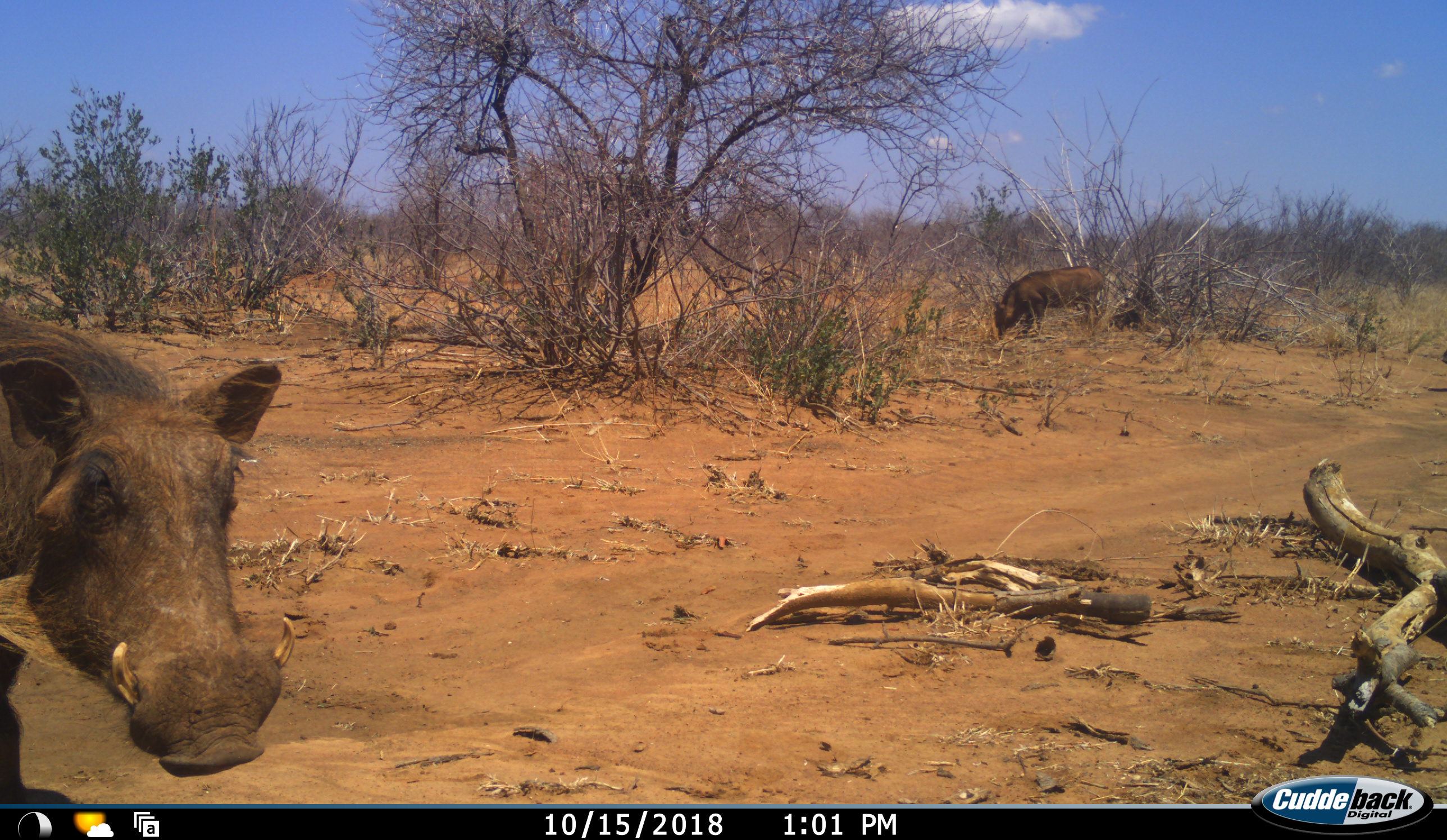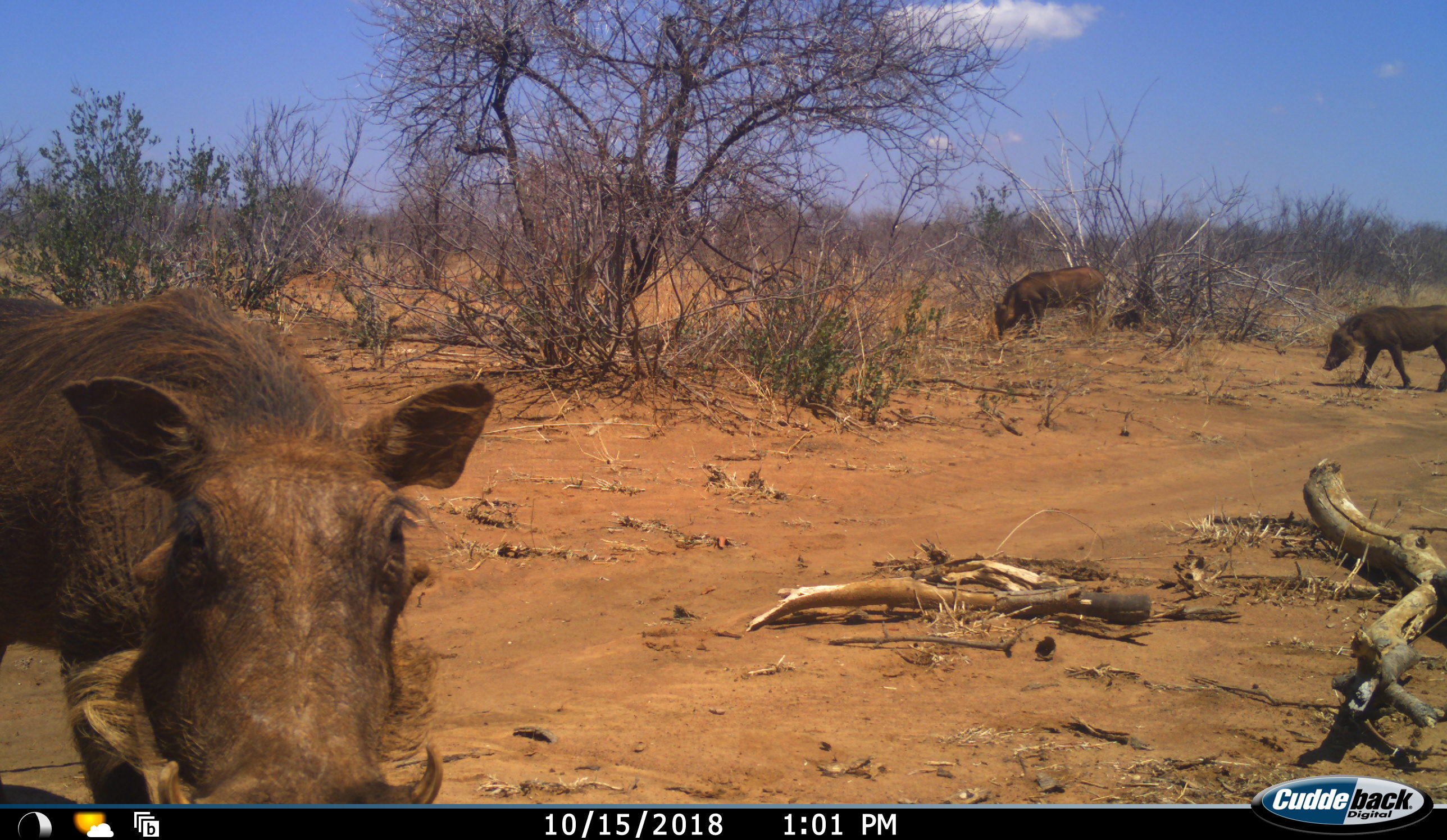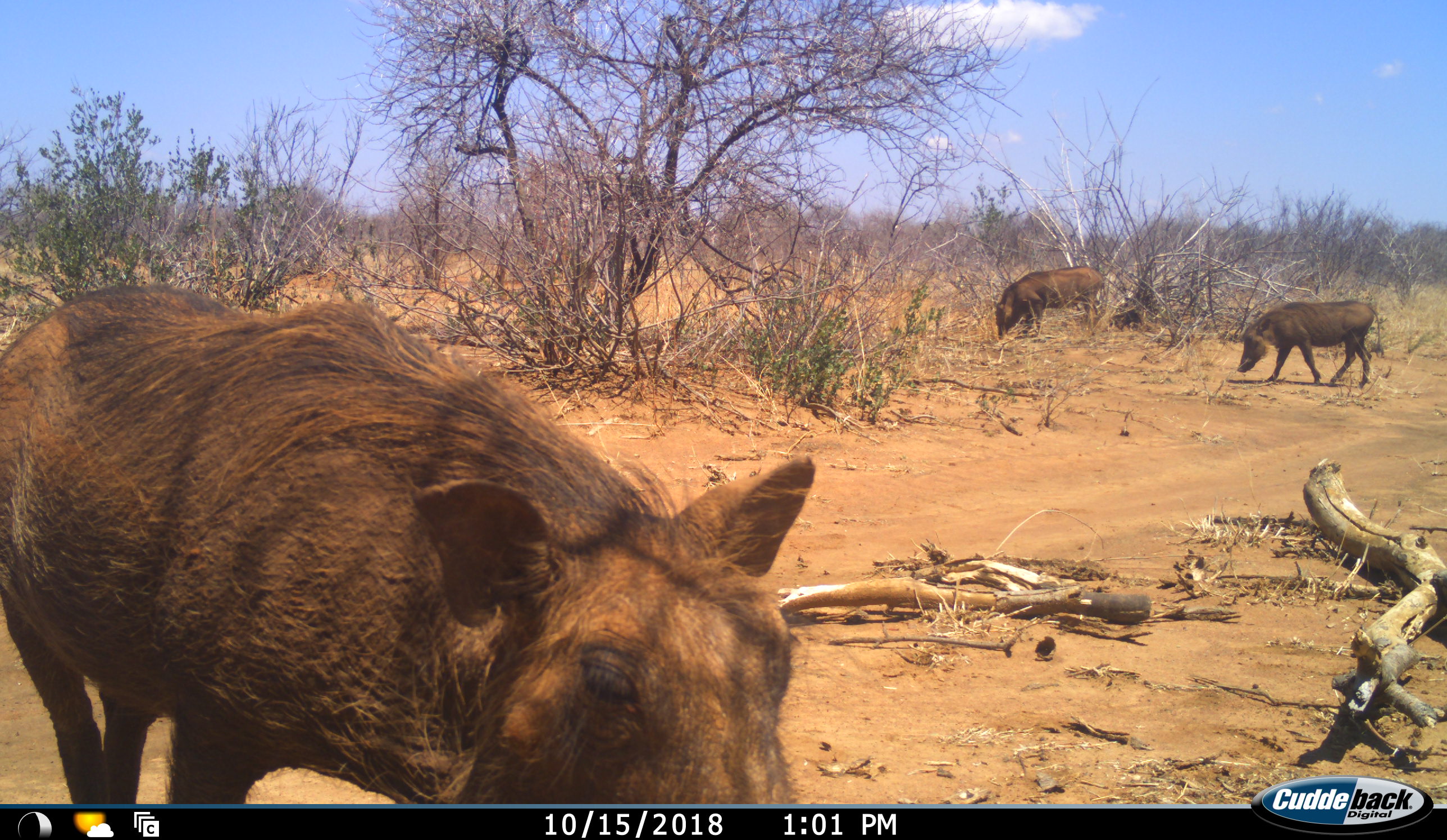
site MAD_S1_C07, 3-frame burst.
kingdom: Animalia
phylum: Chordata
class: Mammalia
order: Artiodactyla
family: Suidae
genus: Phacochoerus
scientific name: Phacochoerus africanus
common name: warthog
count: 3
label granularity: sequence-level